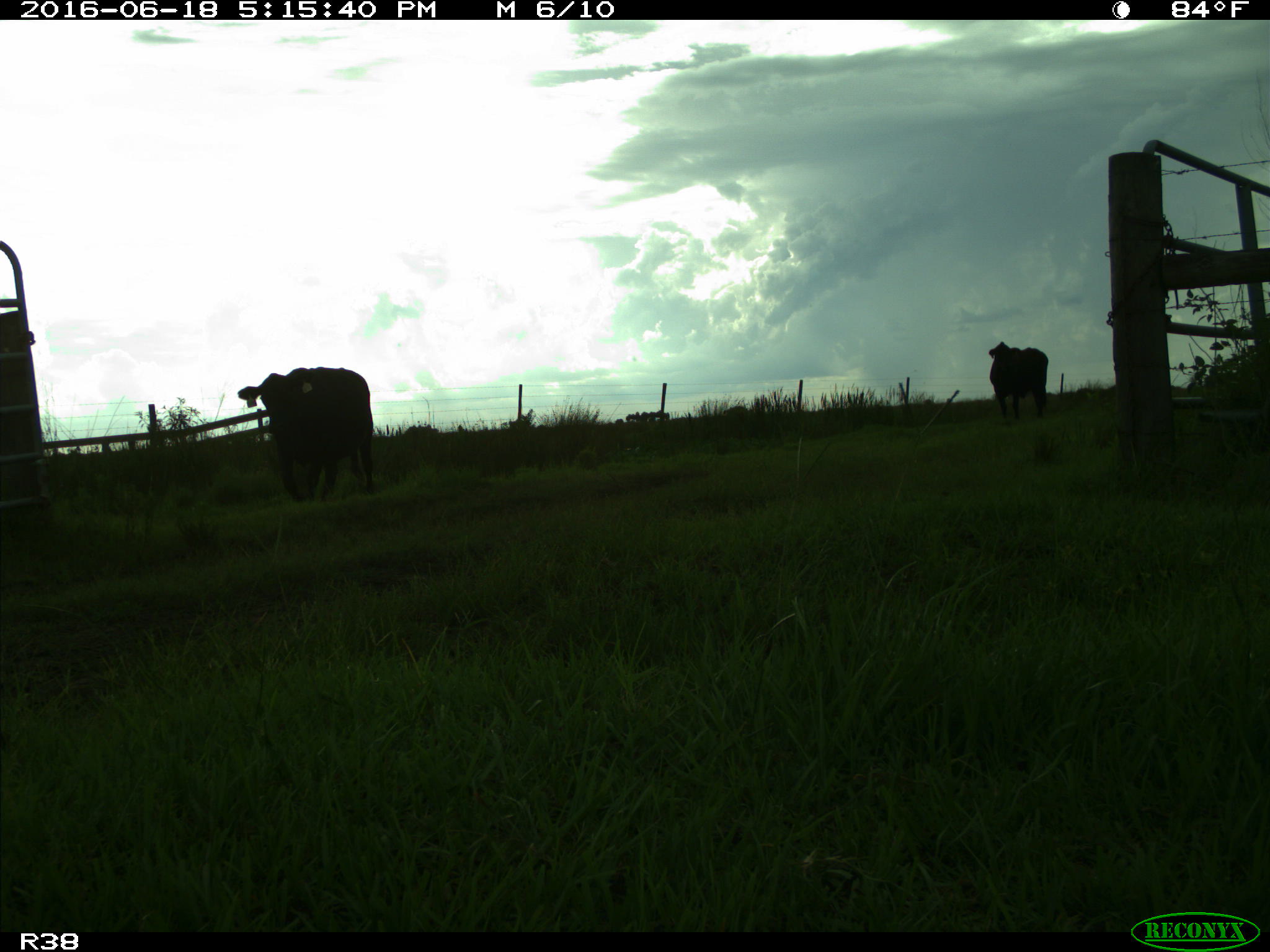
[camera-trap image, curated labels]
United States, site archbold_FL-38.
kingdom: Animalia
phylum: Chordata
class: Mammalia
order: Artiodactyla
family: Bovidae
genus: Bos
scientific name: Bos taurus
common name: domestic cow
Bos taurus (domestic cow).